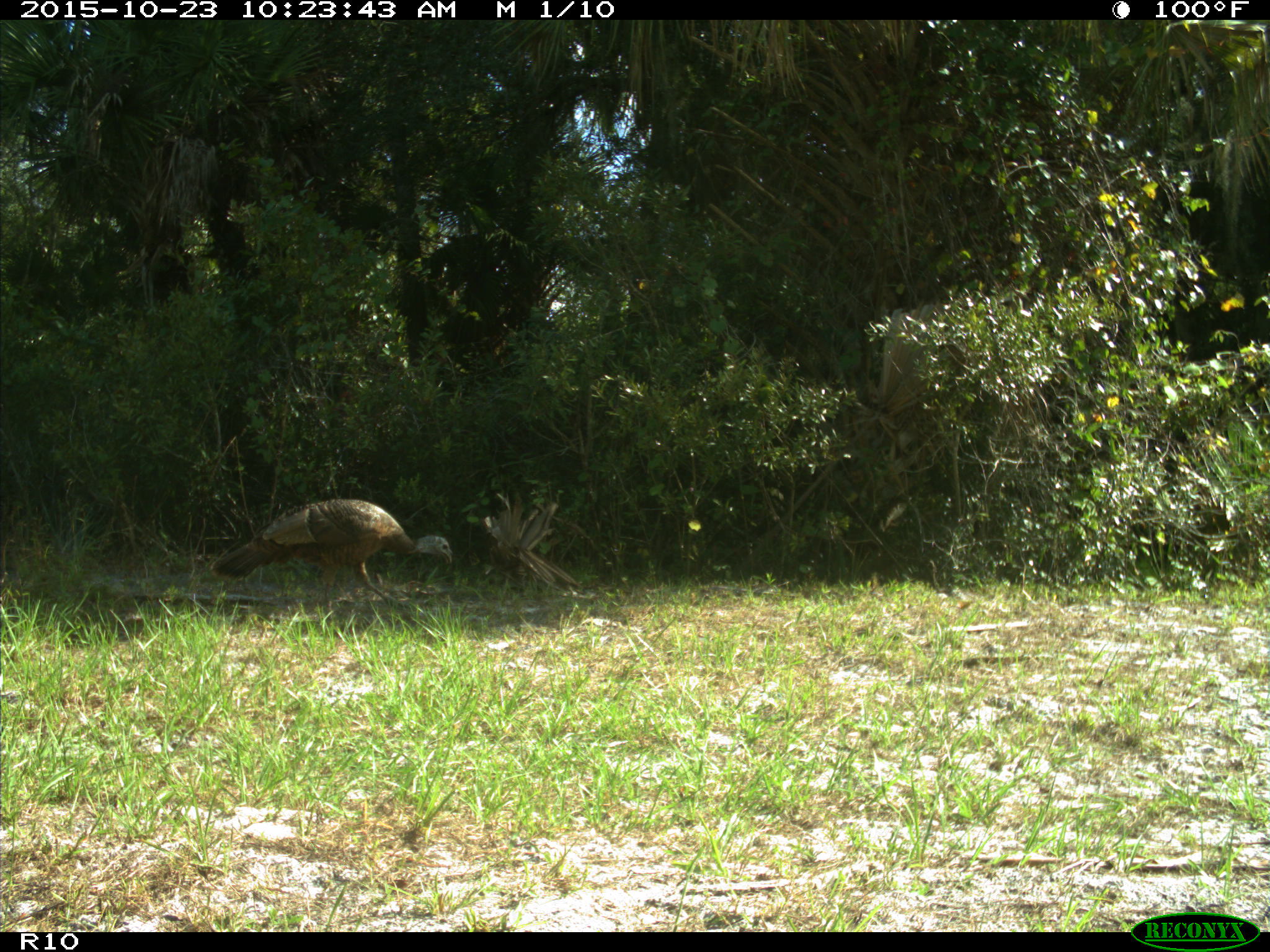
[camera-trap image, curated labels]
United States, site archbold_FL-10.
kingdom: Animalia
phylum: Chordata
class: Aves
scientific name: Aves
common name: birds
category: unidentified bird